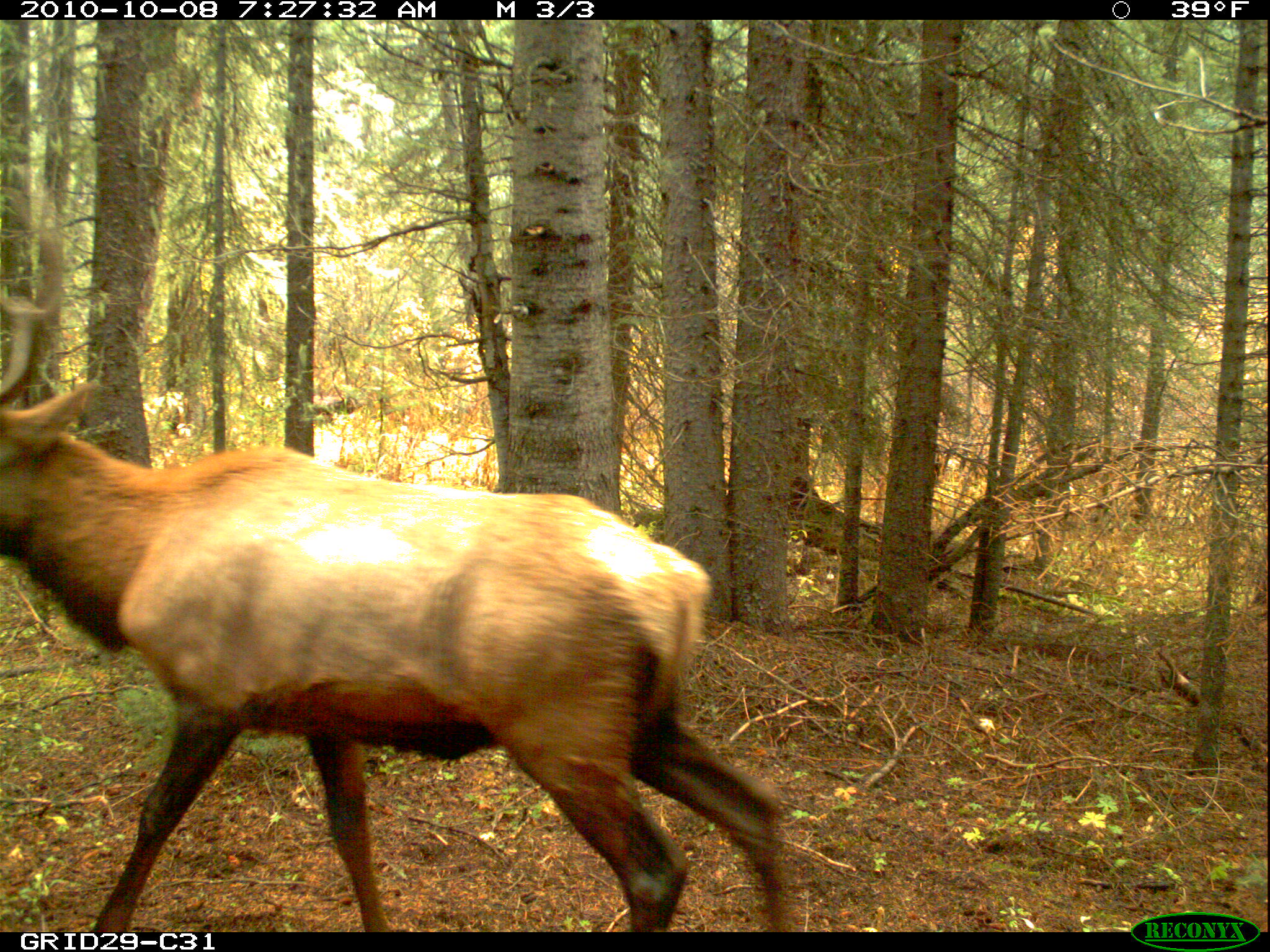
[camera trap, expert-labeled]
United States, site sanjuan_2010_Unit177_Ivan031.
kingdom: Animalia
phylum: Chordata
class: Mammalia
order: Artiodactyla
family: Cervidae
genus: Cervus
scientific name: Cervus elaphus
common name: red deer